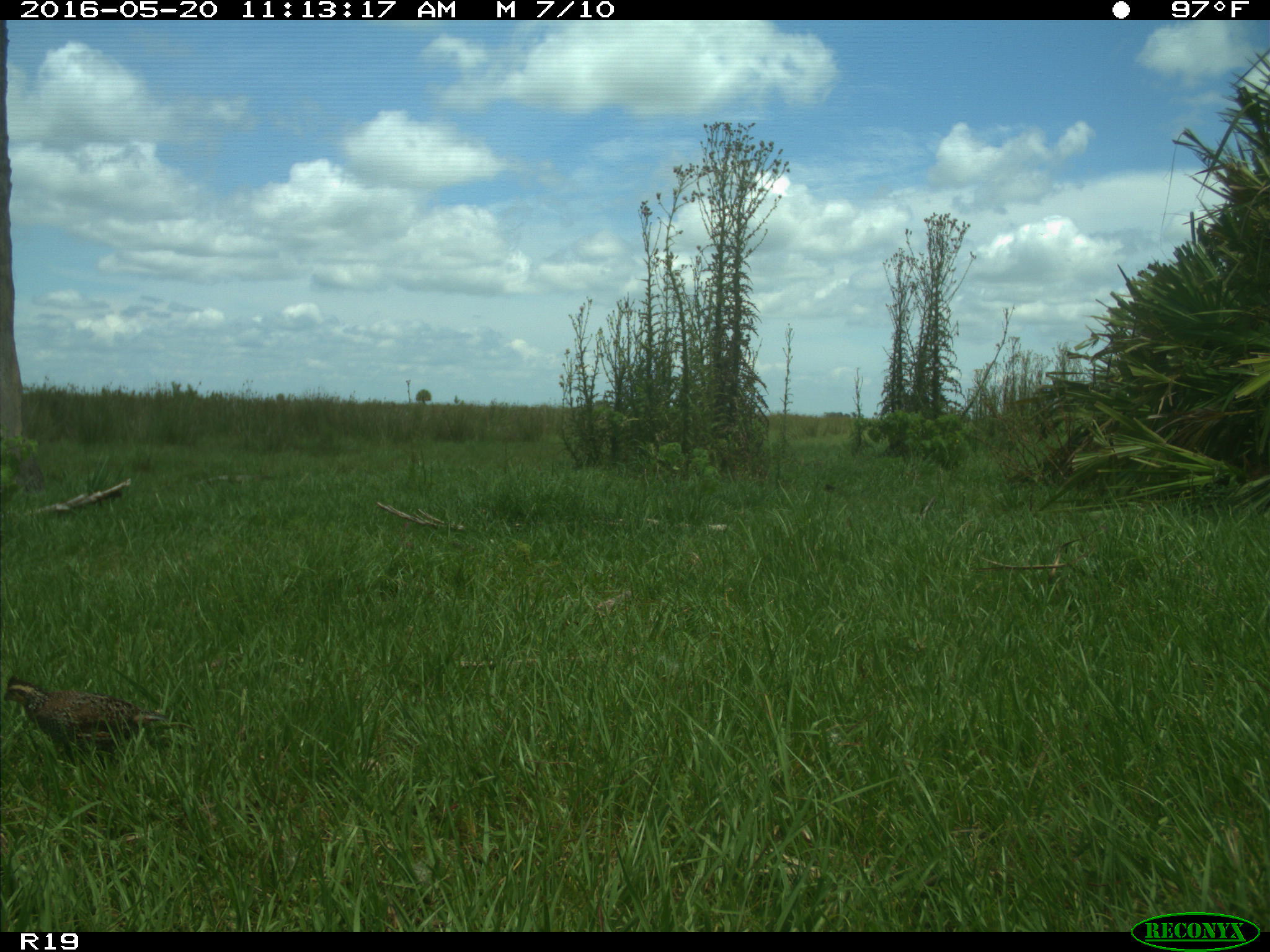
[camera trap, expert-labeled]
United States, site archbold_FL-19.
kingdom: Animalia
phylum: Chordata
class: Aves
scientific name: Aves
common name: birds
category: unidentified bird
Unidentified bird (birds) (Aves).